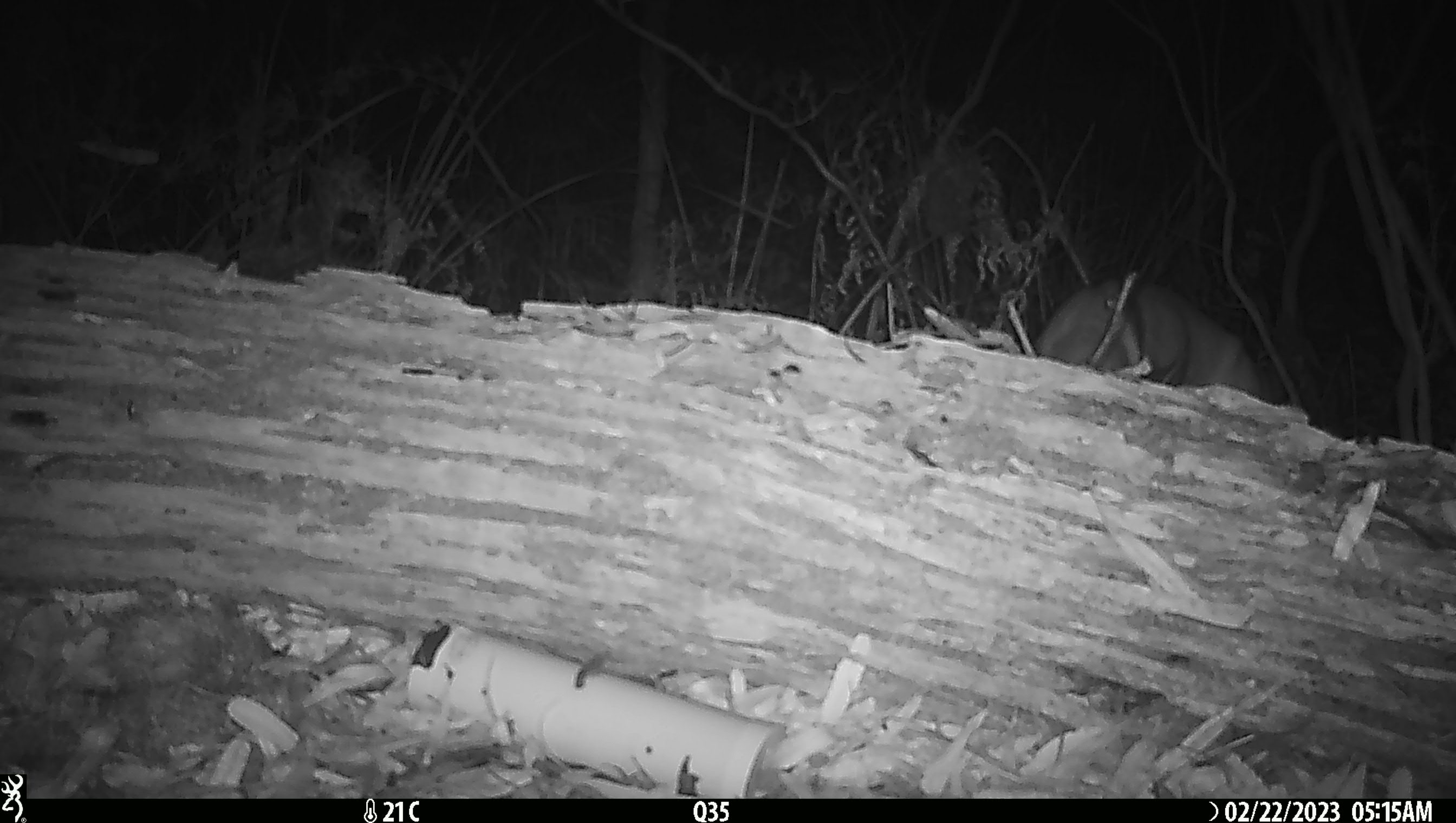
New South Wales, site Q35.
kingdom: Animalia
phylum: Chordata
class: Mammalia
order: Carnivora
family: Canidae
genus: Canis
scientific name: Canis familiaris dingo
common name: dingo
Dingo (Canis familiaris dingo).